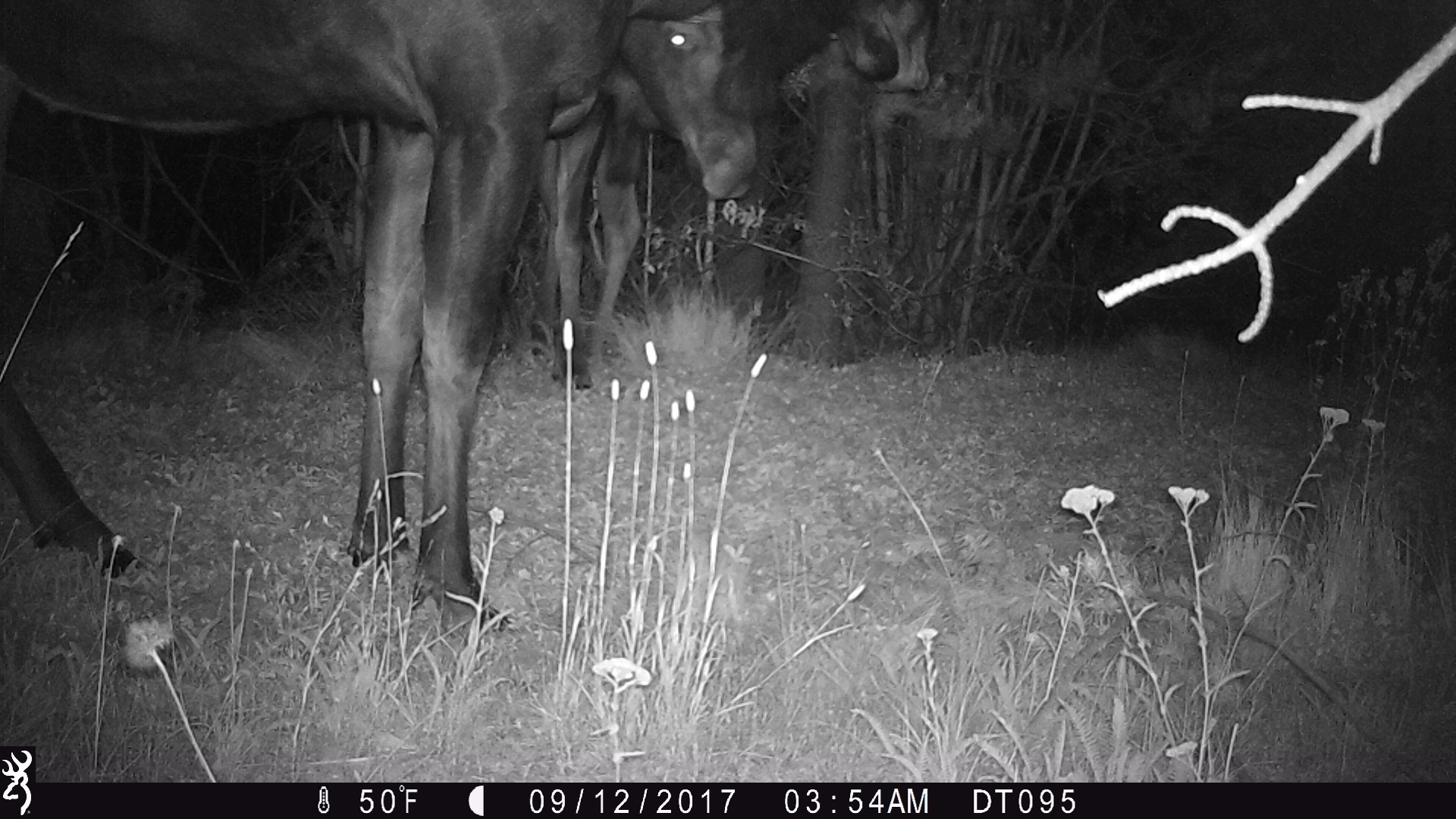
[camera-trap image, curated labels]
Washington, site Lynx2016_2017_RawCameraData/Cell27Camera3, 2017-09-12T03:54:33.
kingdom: Animalia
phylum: Chordata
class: Mammalia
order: Artiodactyla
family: Cervidae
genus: Alces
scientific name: Alces alces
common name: moose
Alces alces (moose). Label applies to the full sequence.